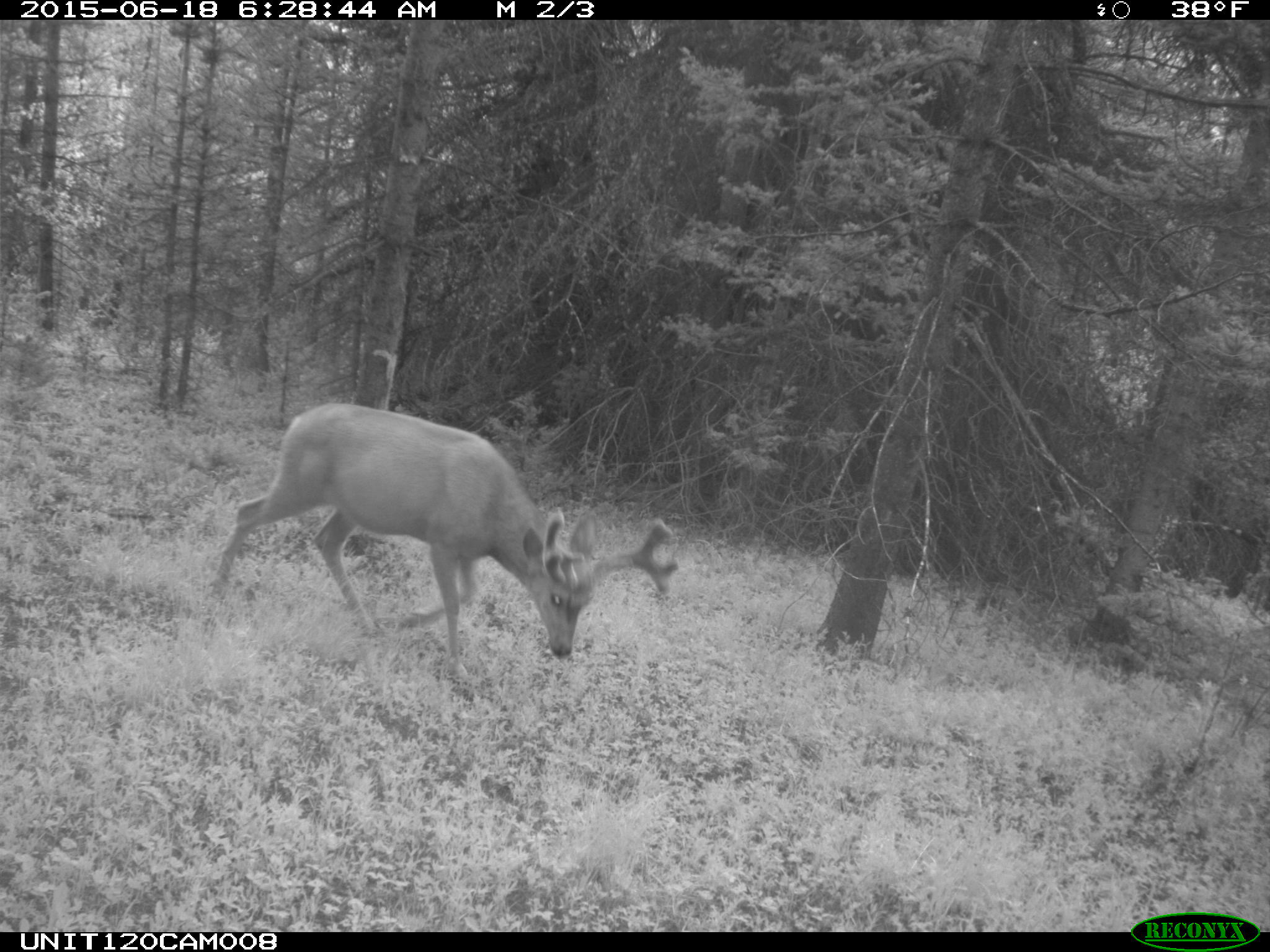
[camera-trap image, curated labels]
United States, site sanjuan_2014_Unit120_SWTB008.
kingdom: Animalia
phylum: Chordata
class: Mammalia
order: Artiodactyla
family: Cervidae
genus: Odocoileus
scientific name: Odocoileus hemionus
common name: mule deer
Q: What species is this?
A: Odocoileus hemionus (mule deer).